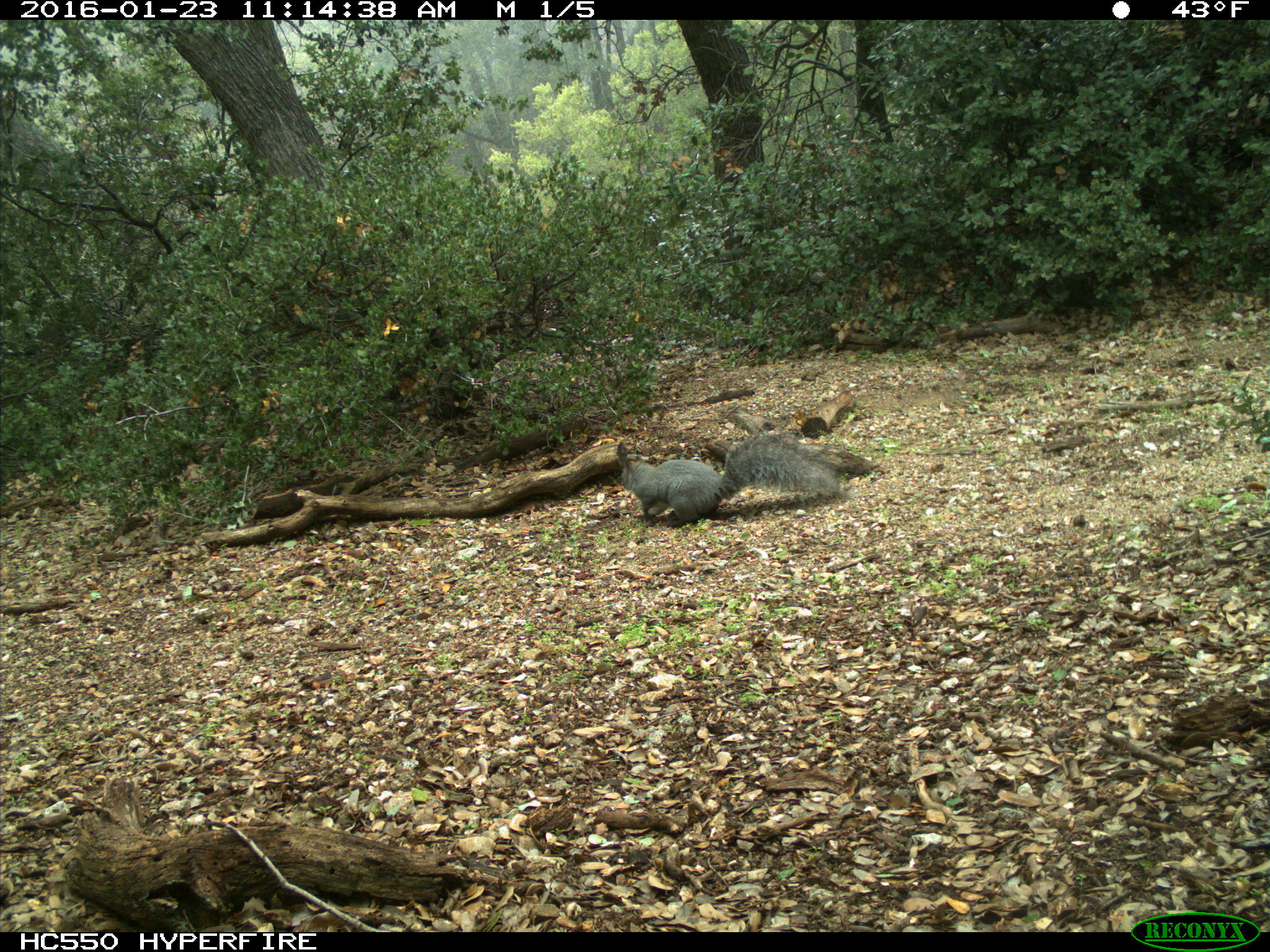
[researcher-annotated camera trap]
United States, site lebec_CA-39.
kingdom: Animalia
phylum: Chordata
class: Mammalia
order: Rodentia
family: Sciuridae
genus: Sciurus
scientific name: Sciurus carolinensis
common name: eastern gray squirrel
Sciurus carolinensis (eastern gray squirrel).